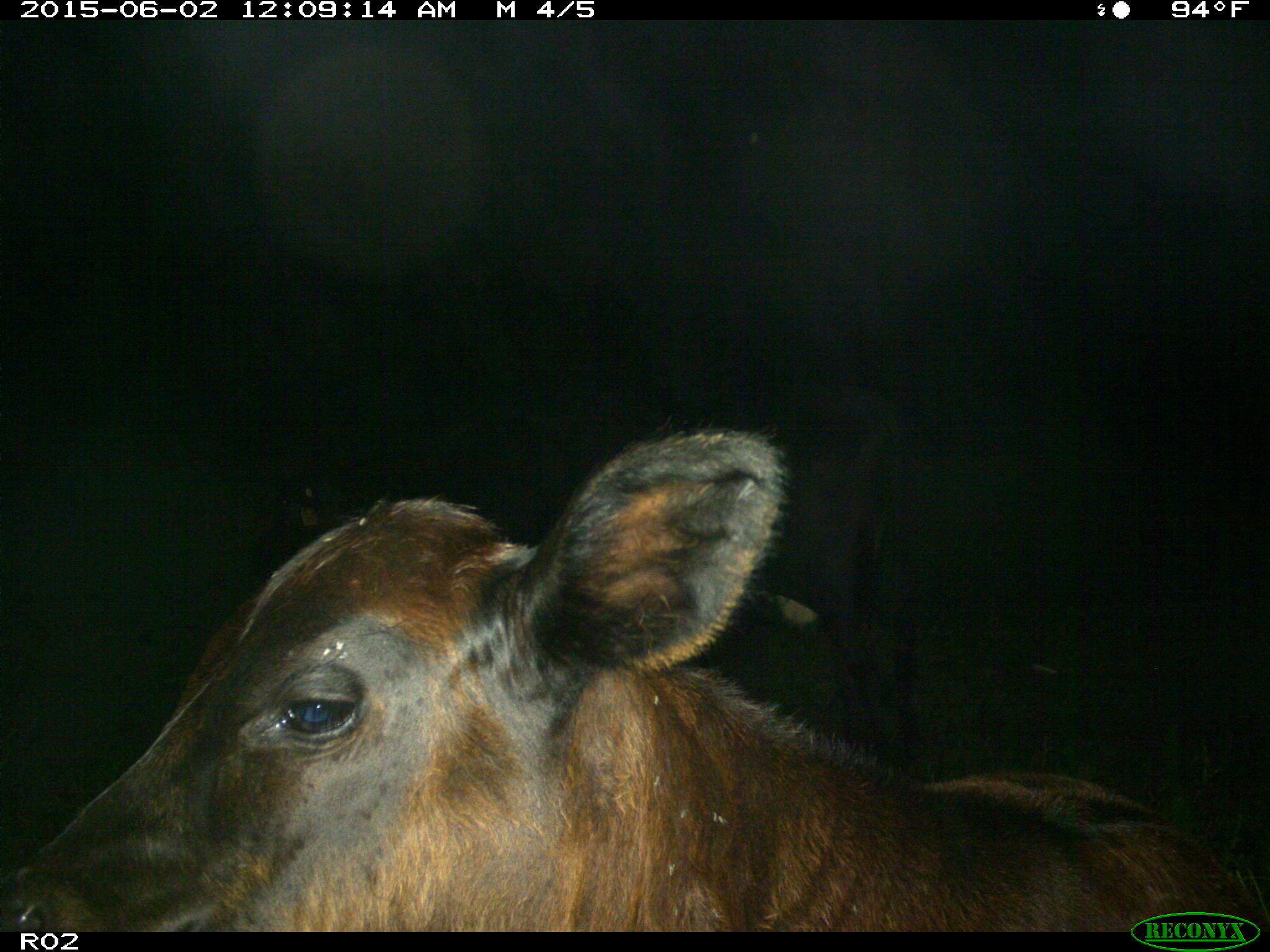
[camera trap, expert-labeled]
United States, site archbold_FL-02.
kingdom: Animalia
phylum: Chordata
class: Mammalia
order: Artiodactyla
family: Bovidae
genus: Bos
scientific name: Bos taurus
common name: domestic cow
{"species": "Bos taurus (domestic cow)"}